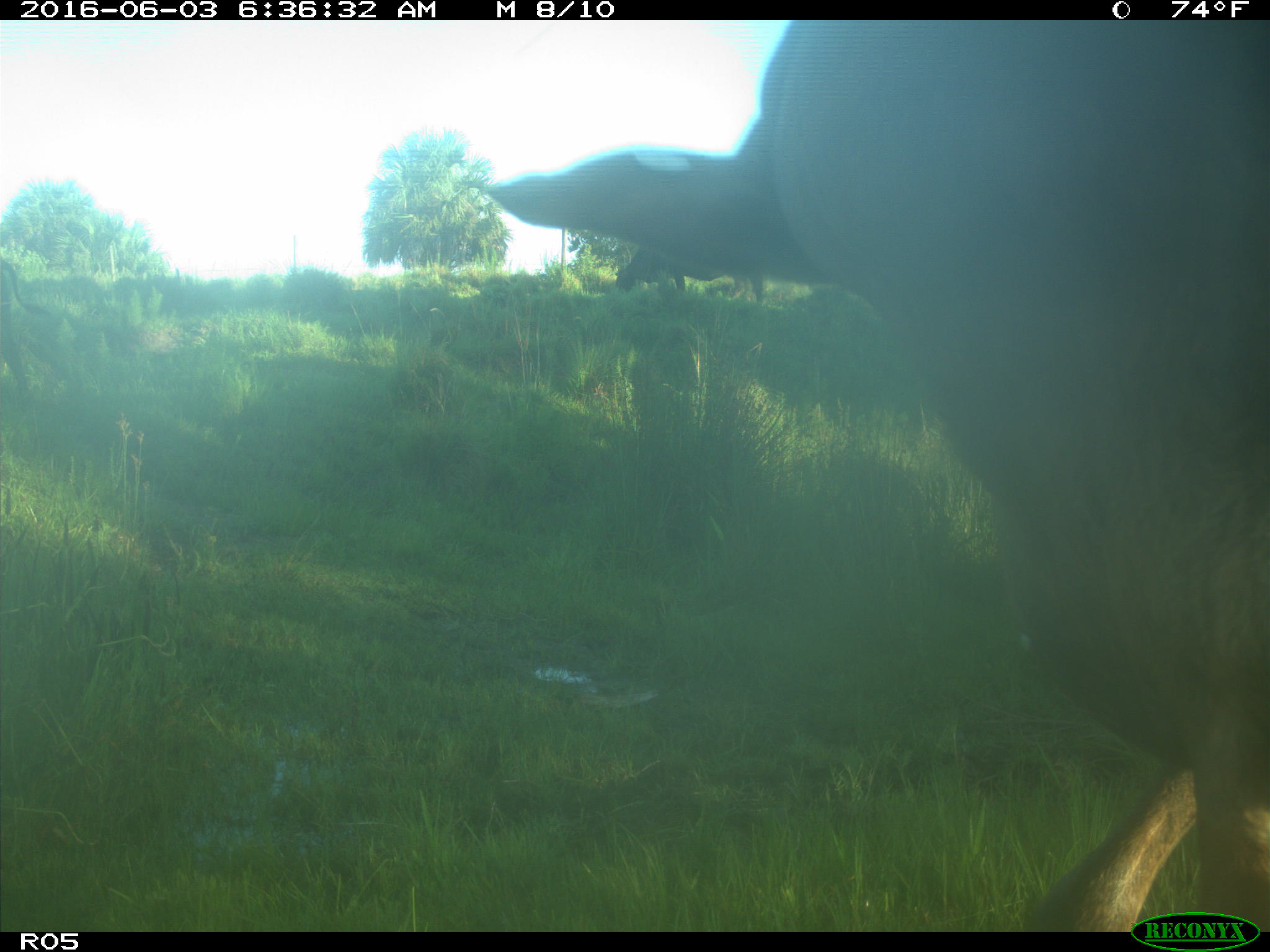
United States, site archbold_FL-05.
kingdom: Animalia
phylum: Chordata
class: Mammalia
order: Artiodactyla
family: Bovidae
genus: Bos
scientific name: Bos taurus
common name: domestic cow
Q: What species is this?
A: Bos taurus (domestic cow).